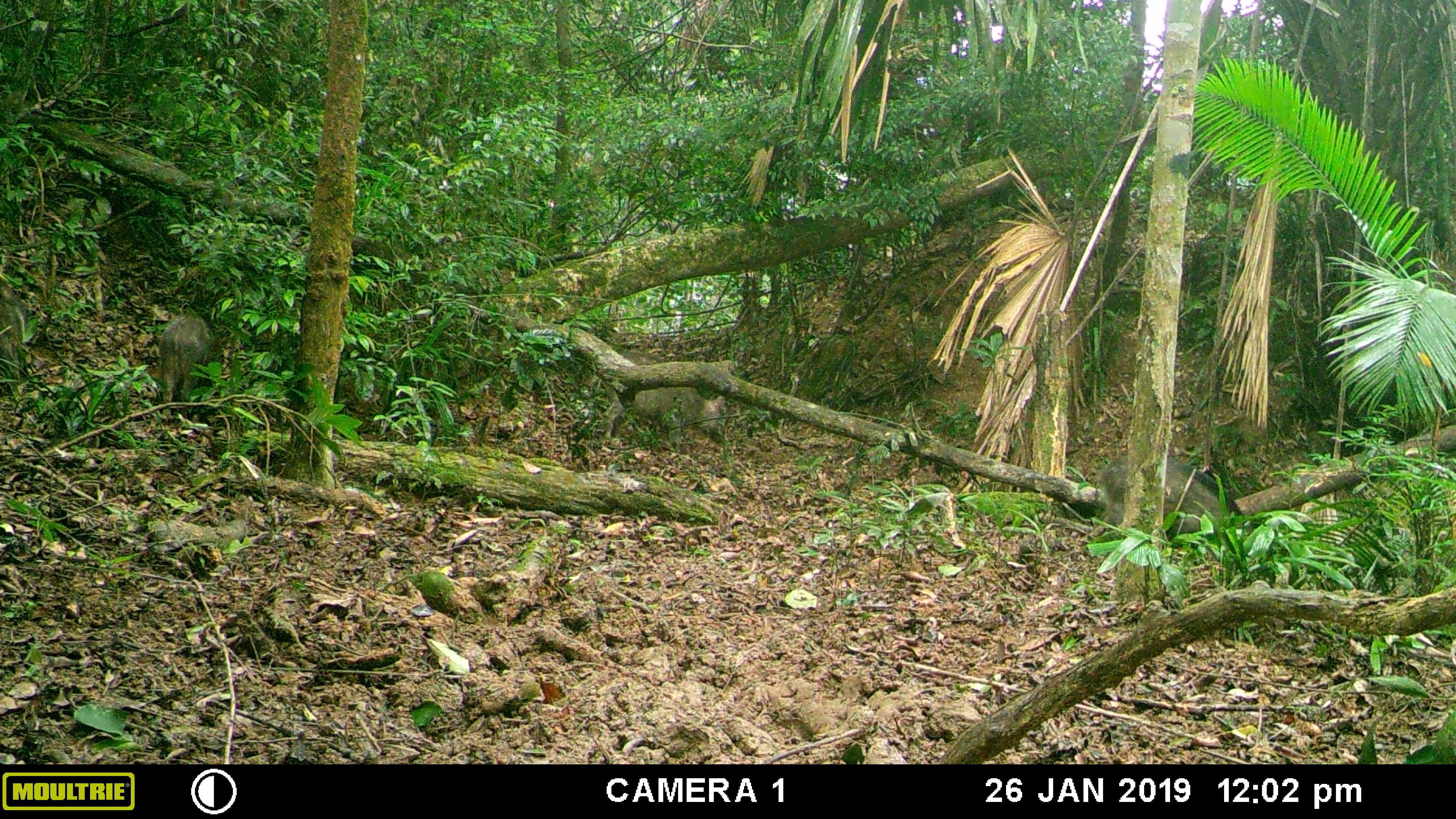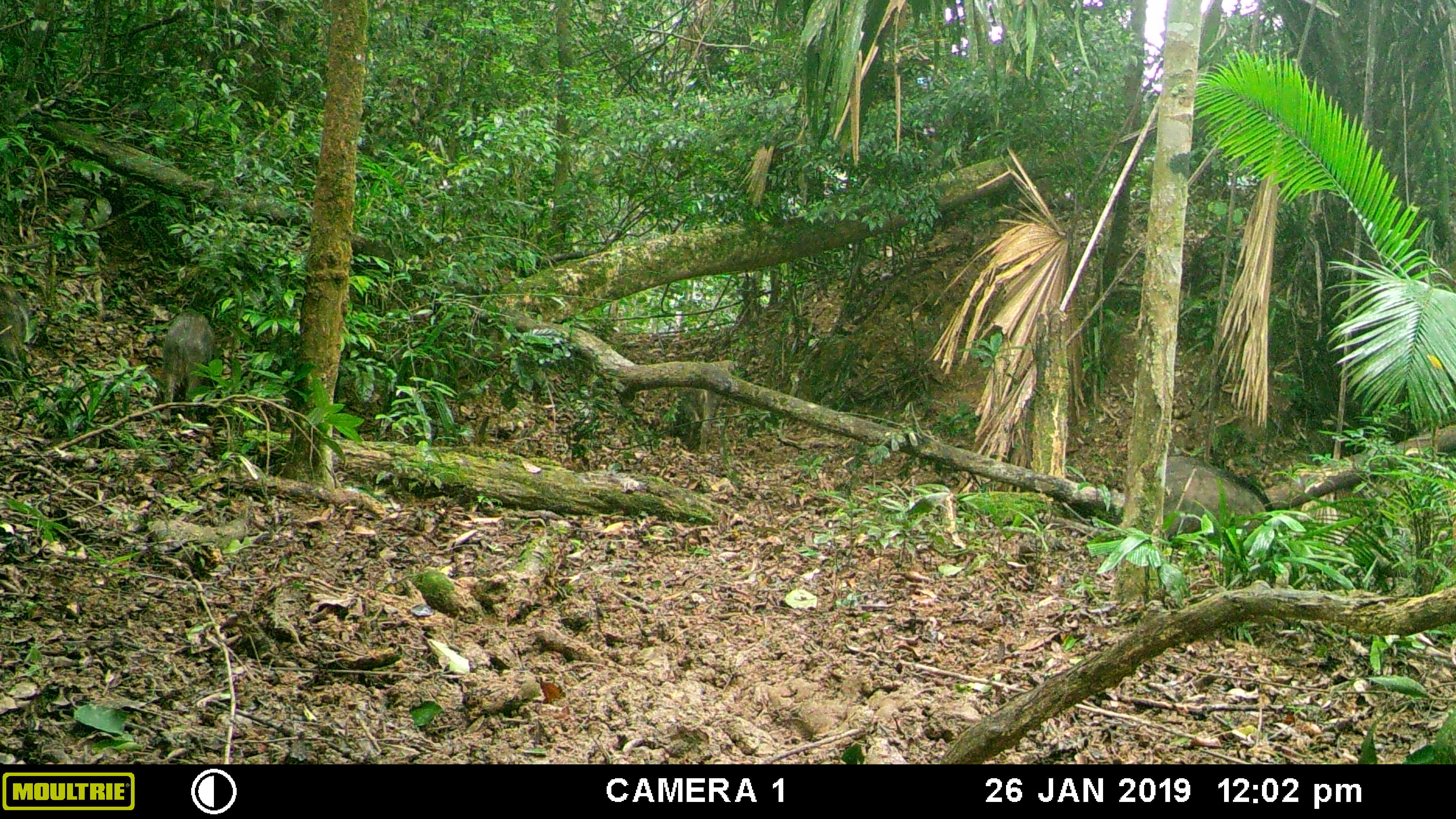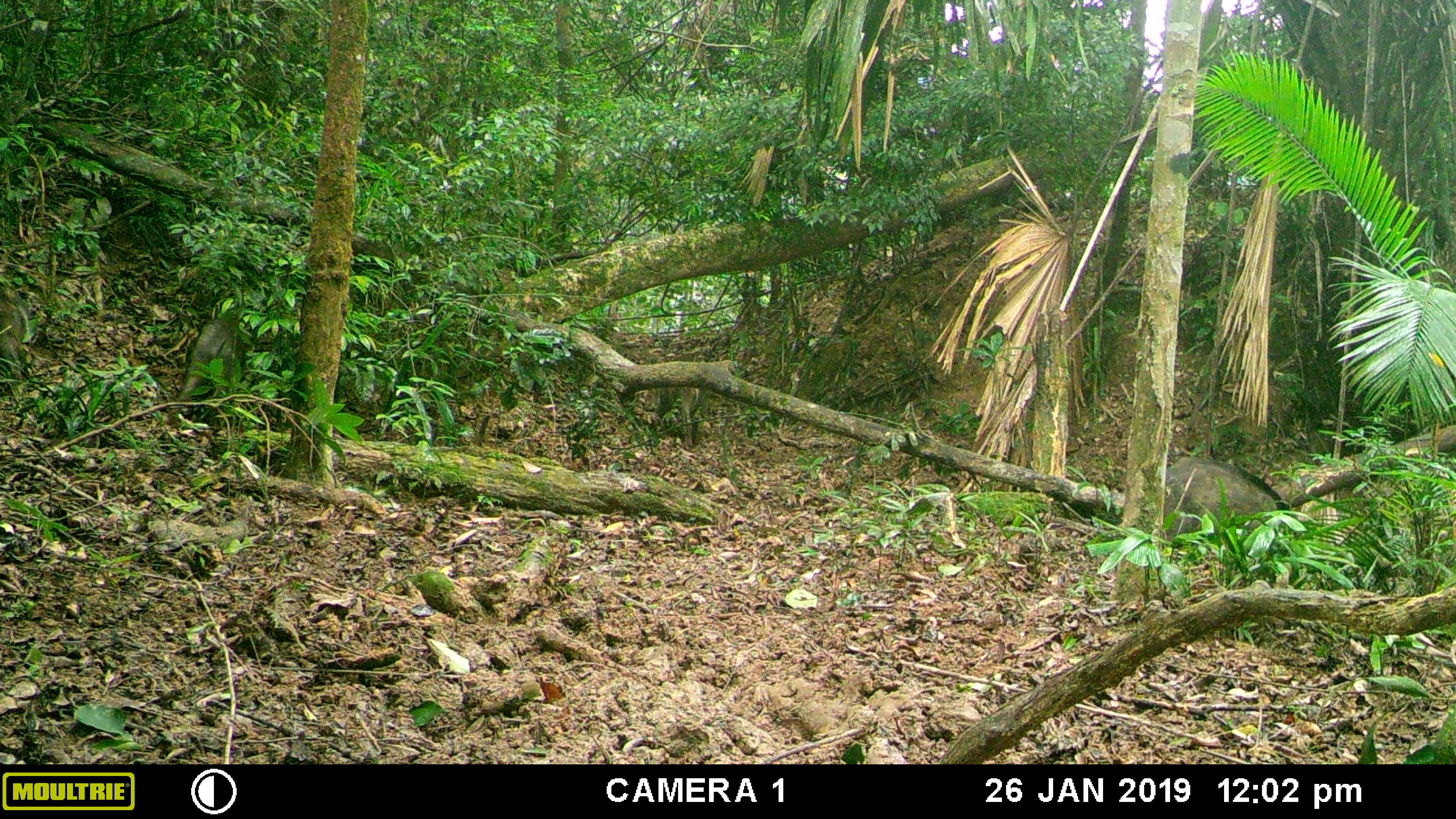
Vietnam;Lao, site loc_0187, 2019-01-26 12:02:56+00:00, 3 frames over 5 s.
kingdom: Animalia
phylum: Chordata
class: Mammalia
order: Artiodactyla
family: Suidae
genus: Sus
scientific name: Sus scrofa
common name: eurasian wild pig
Eurasian wild pig (Sus scrofa). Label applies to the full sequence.